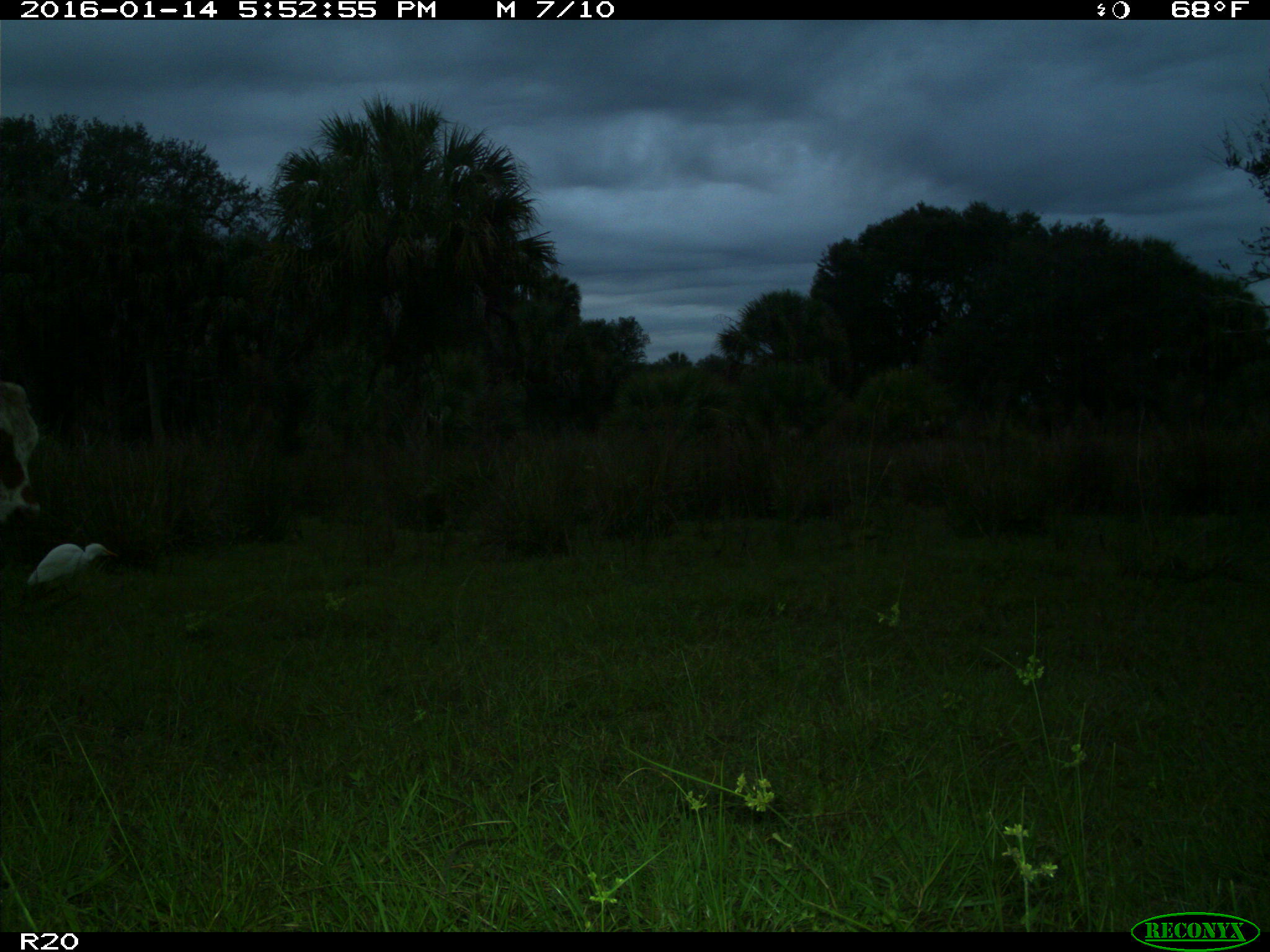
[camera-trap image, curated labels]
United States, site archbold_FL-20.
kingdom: Animalia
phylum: Chordata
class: Mammalia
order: Artiodactyla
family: Bovidae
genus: Bos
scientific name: Bos taurus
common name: domestic cow